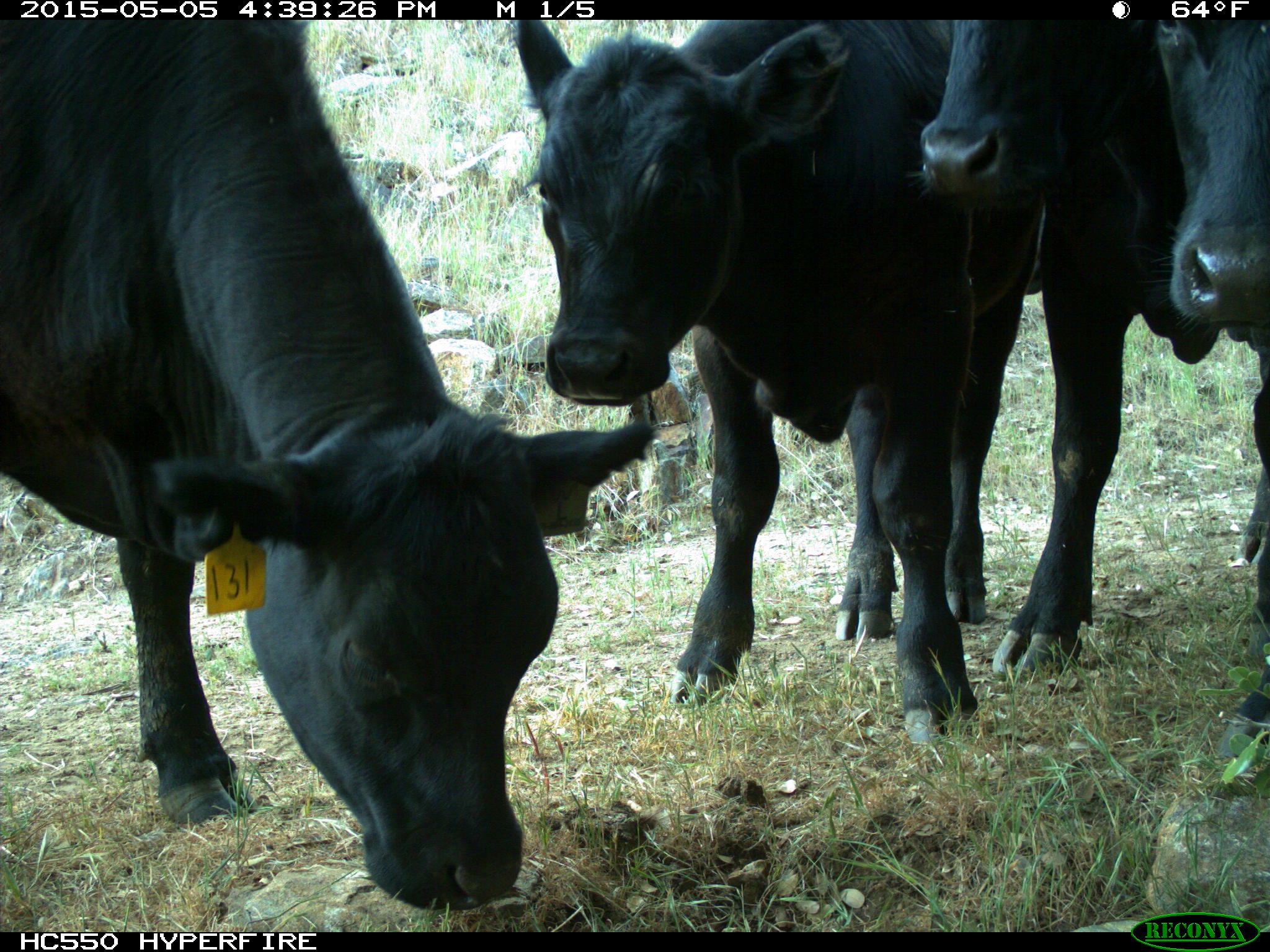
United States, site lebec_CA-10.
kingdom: Animalia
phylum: Chordata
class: Mammalia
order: Artiodactyla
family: Bovidae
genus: Bos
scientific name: Bos taurus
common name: domestic cow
Bos taurus (domestic cow).